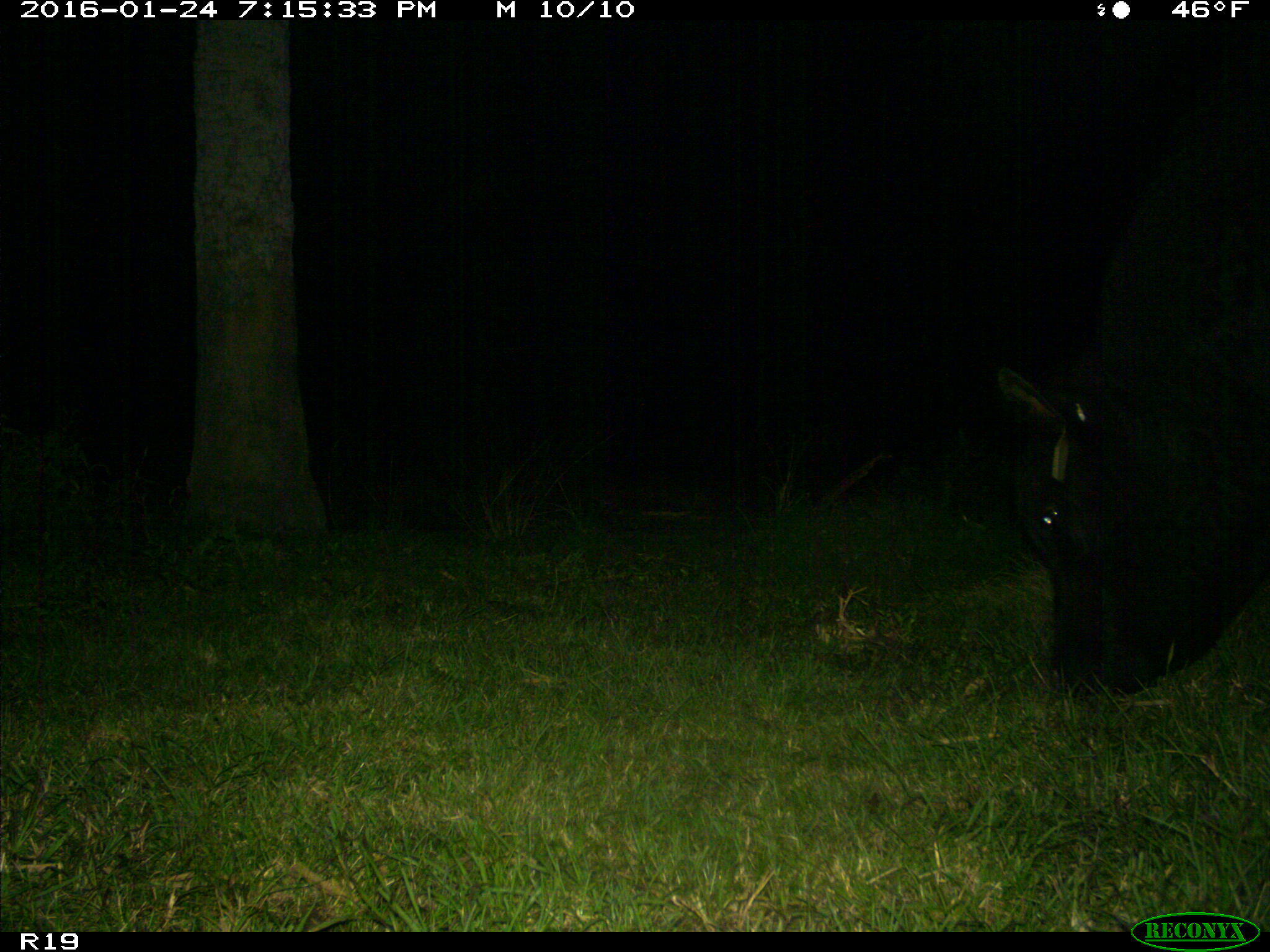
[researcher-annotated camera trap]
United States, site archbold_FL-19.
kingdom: Animalia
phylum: Chordata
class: Mammalia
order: Artiodactyla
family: Suidae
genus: Sus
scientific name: Sus scrofa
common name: wild boar